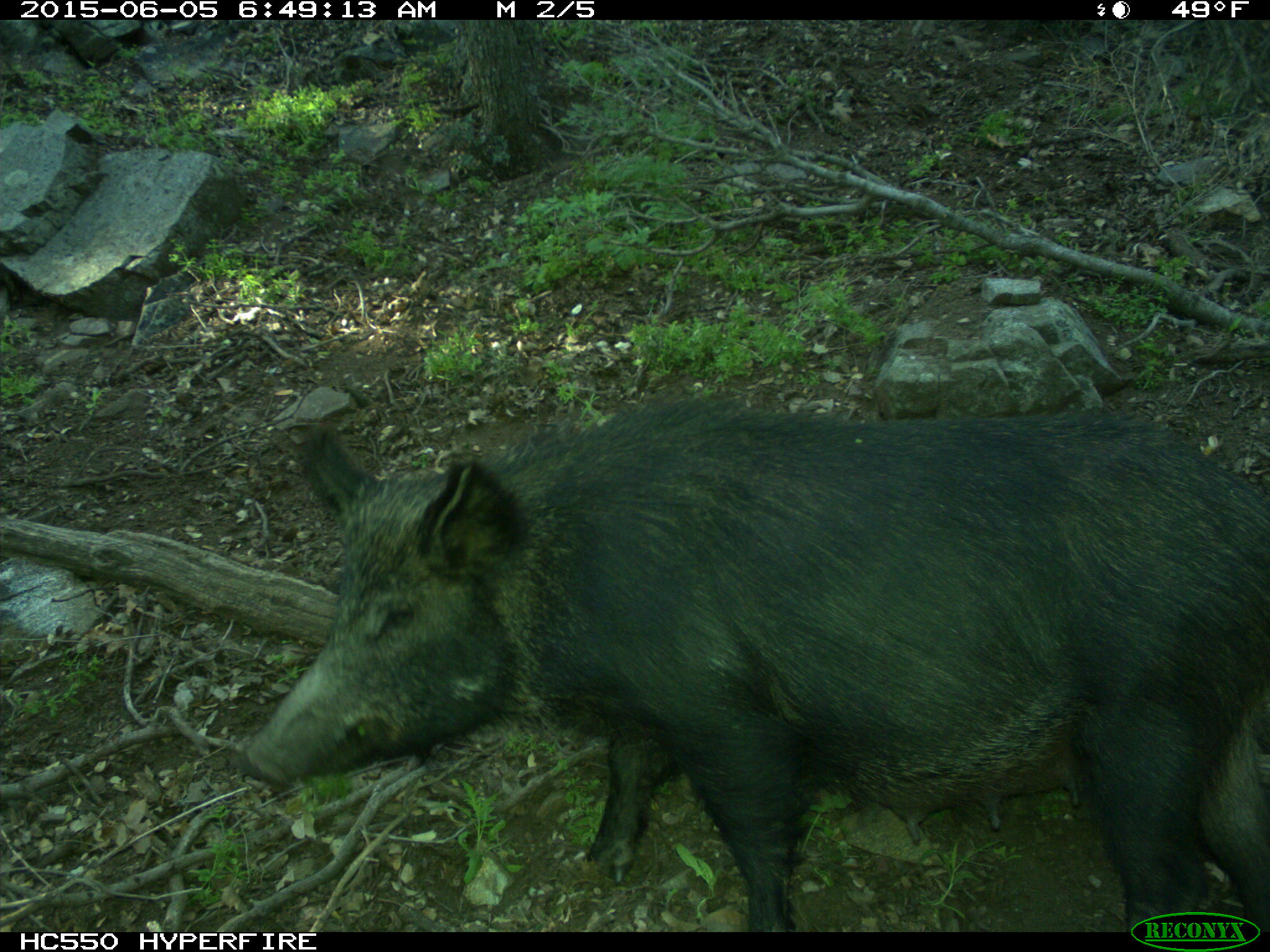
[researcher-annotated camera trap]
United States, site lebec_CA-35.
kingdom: Animalia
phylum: Chordata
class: Mammalia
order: Artiodactyla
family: Suidae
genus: Sus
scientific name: Sus scrofa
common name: wild boar